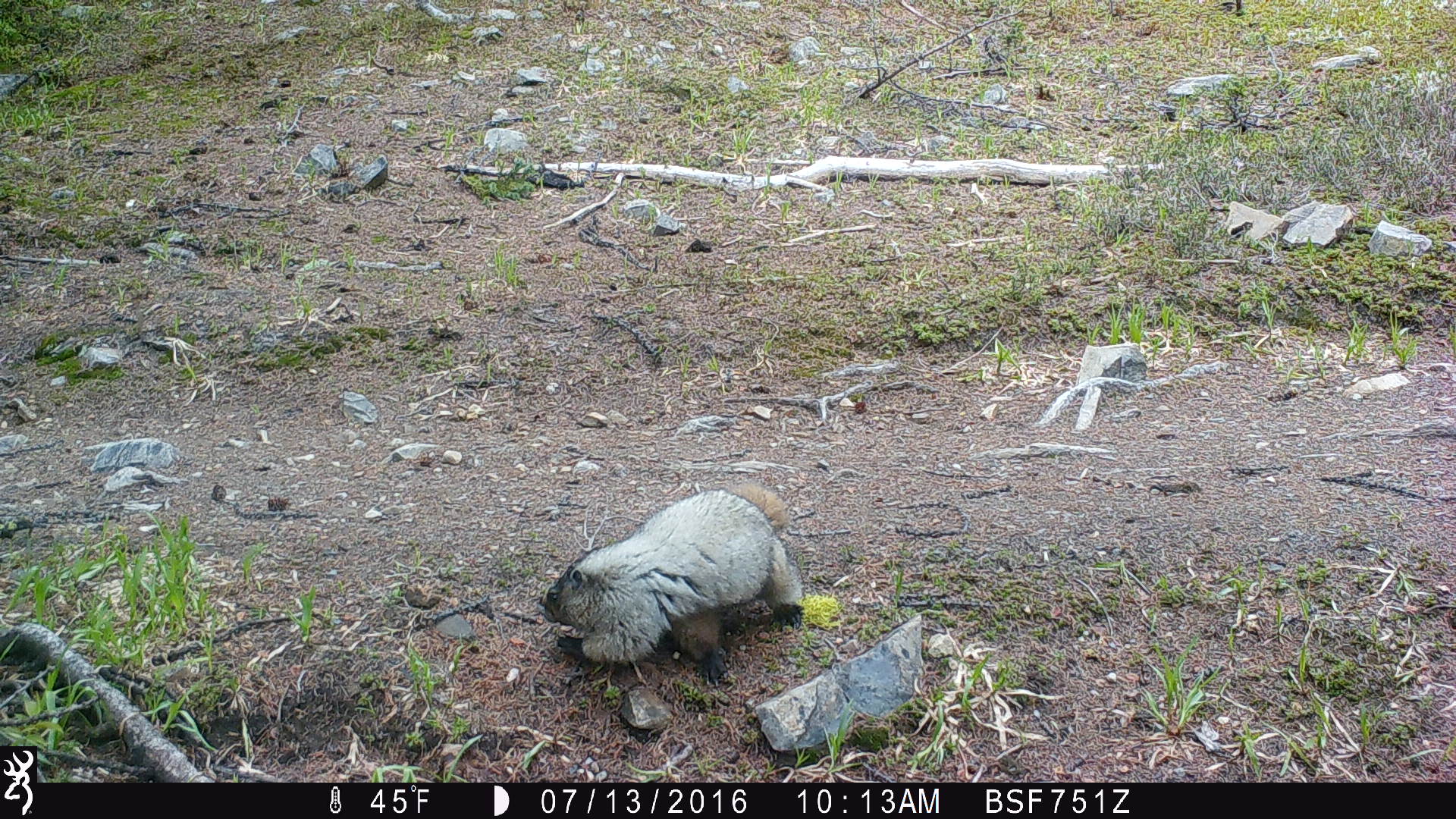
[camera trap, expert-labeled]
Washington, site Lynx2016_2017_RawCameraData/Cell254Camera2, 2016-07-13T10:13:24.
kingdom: Animalia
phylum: Chordata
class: Mammalia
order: Rodentia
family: Sciuridae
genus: Marmota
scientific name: Marmota caligata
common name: hoary marmot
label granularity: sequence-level